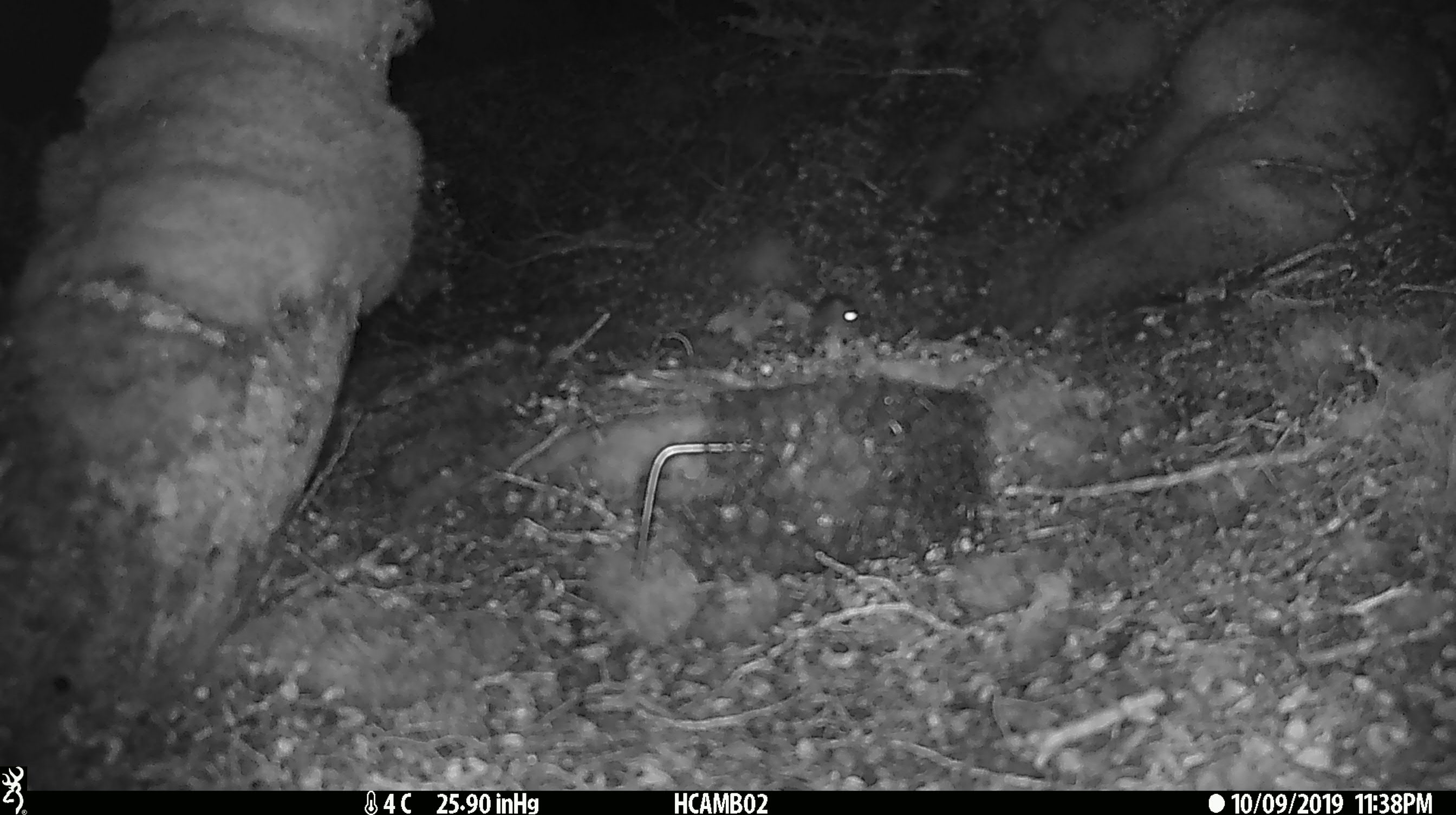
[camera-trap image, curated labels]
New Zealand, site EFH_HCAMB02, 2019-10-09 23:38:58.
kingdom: Animalia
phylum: Chordata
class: Mammalia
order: Rodentia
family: Muridae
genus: Mus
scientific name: Mus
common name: mouse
Mouse (Mus).